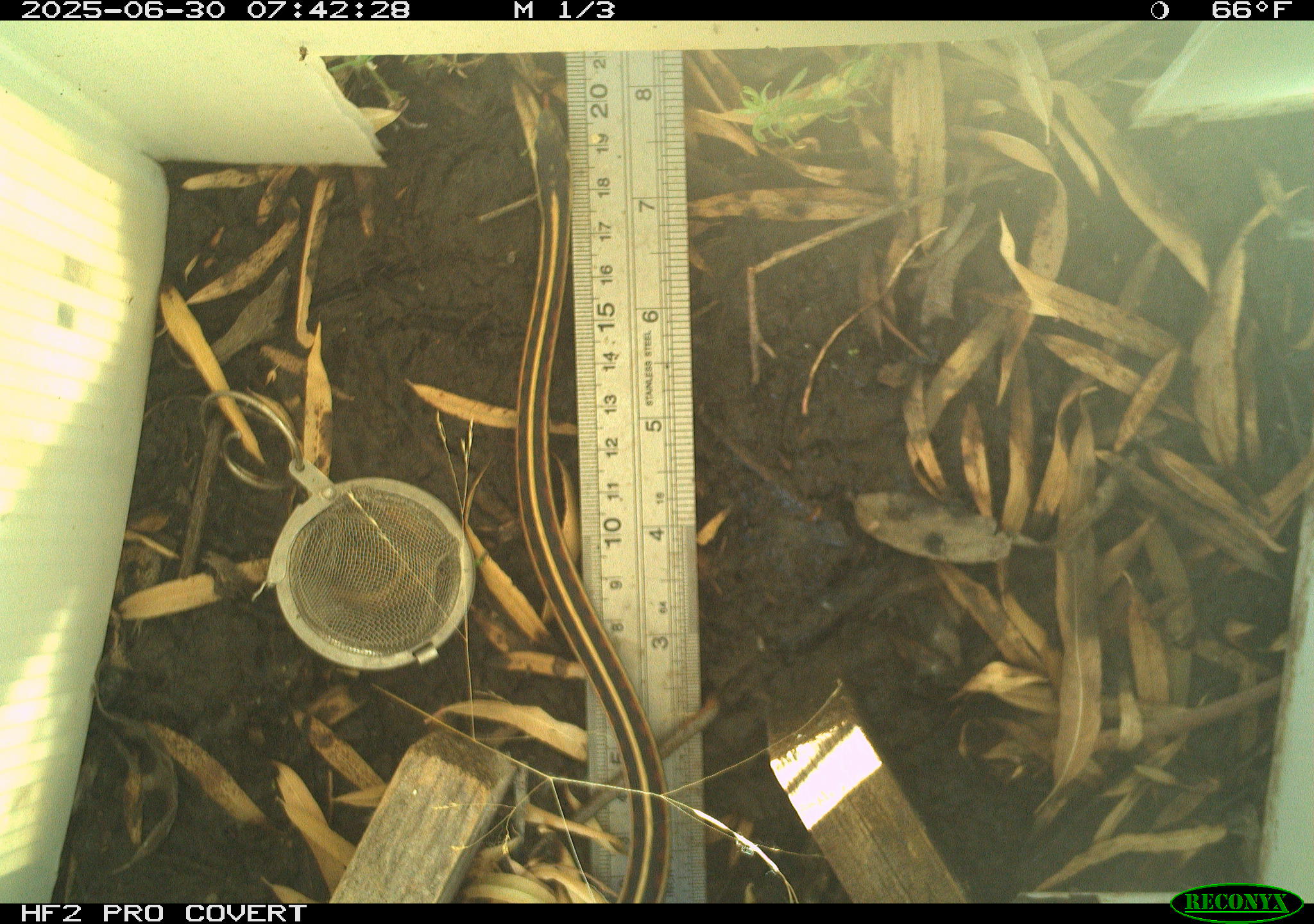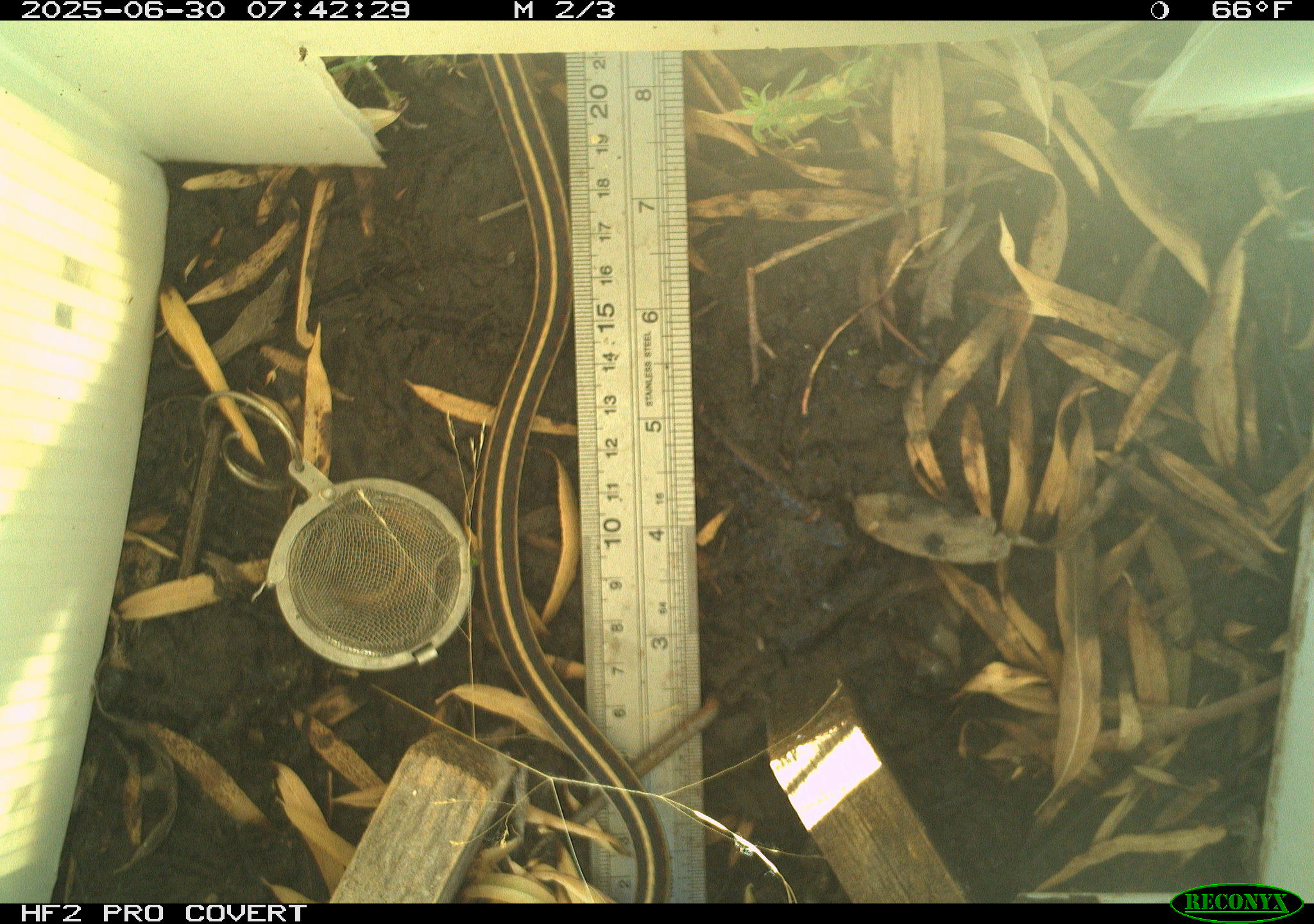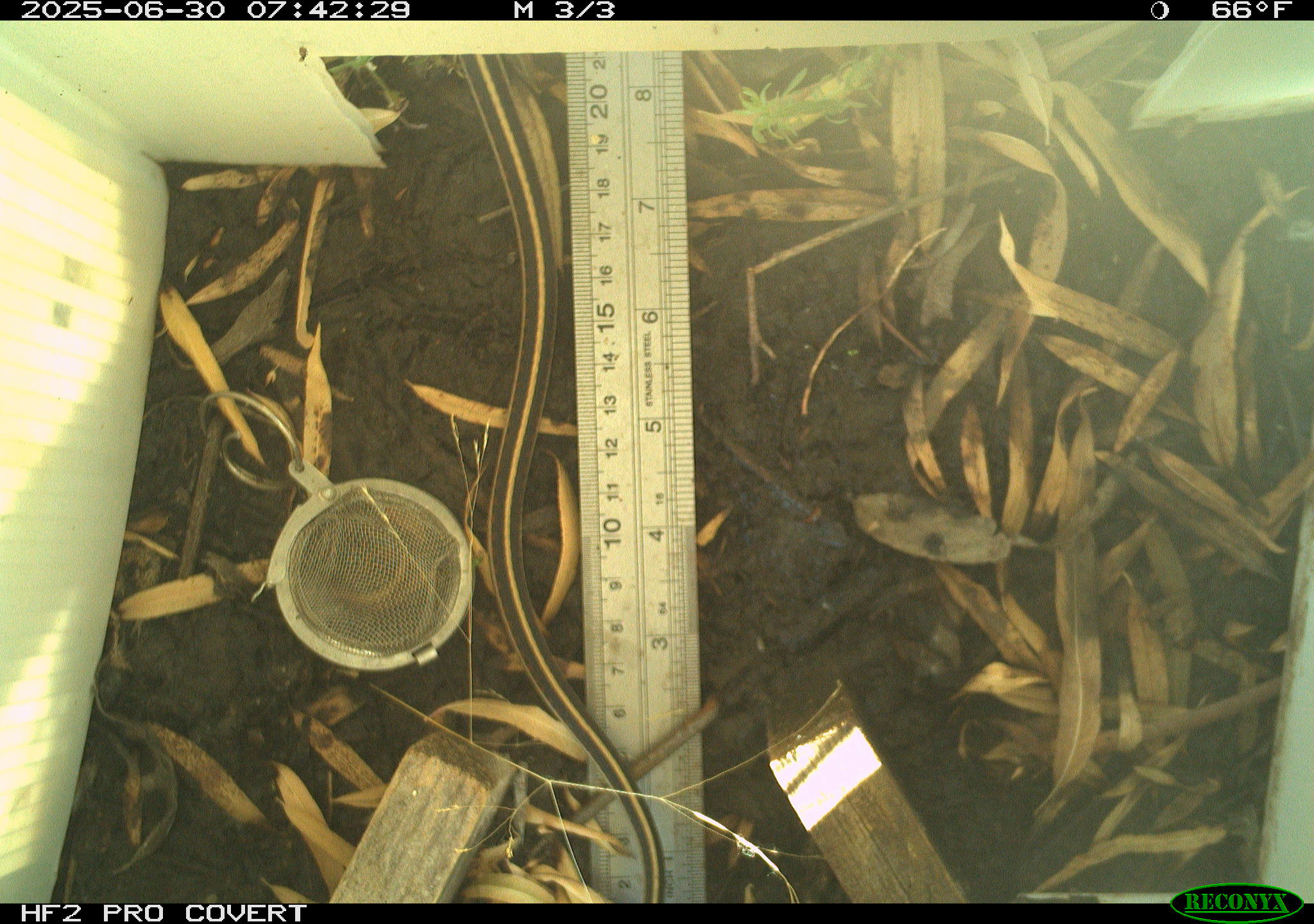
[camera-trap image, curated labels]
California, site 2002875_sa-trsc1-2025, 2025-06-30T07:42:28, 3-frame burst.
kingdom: Animalia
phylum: Chordata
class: Reptilia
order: Squamata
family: Colubridae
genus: Thamnophis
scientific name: Thamnophis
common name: american gartersnakes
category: thamnophis species